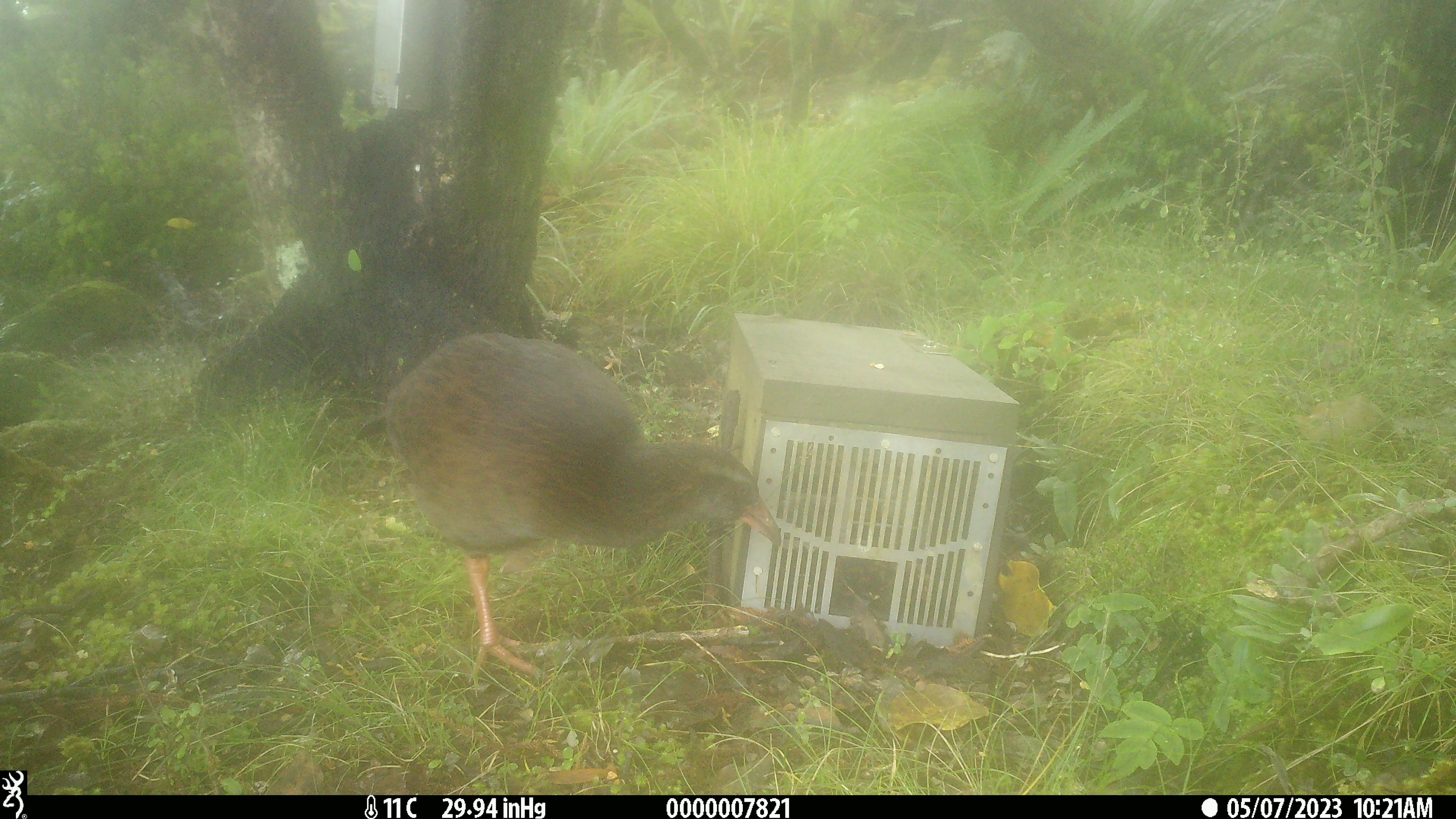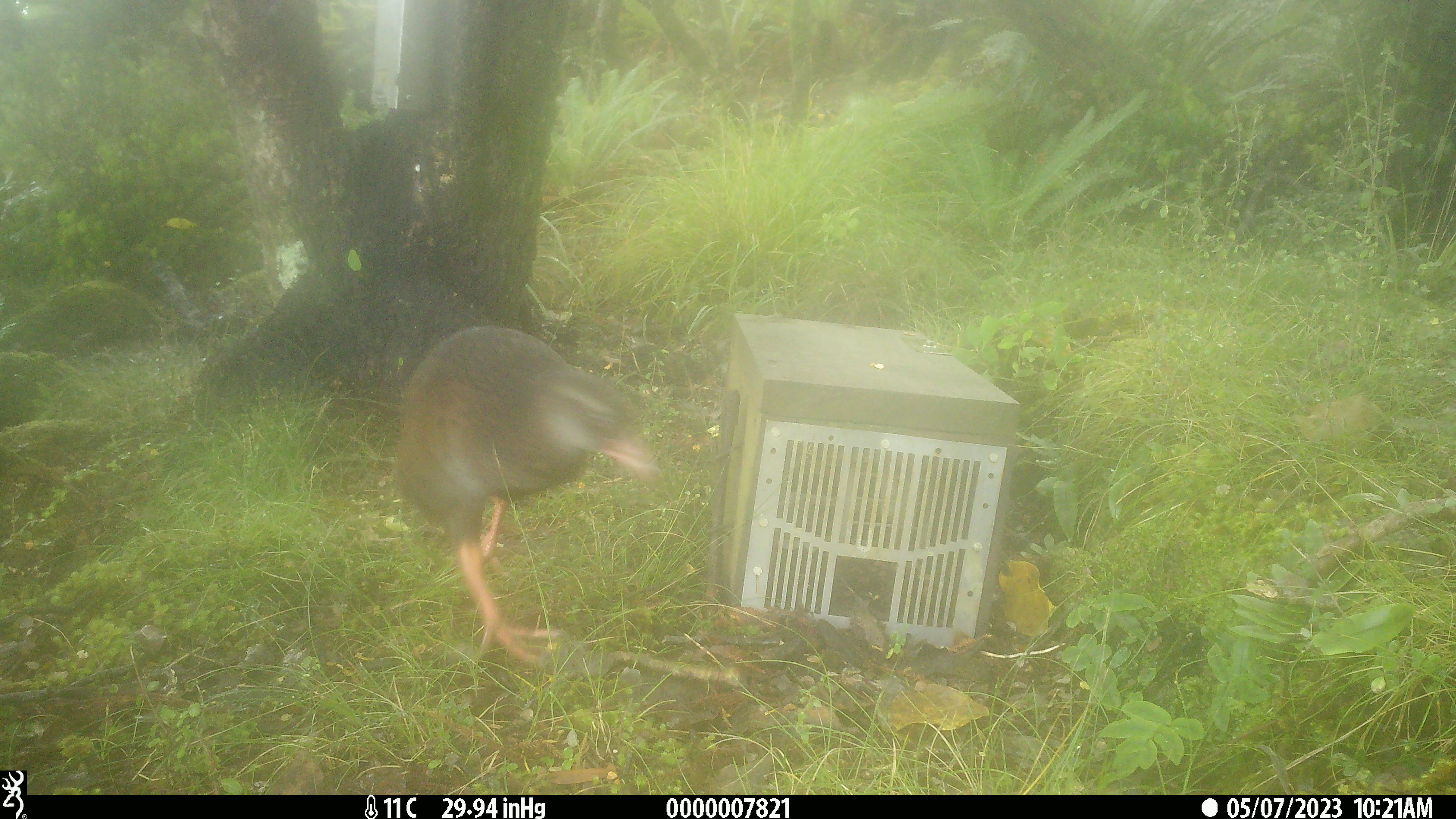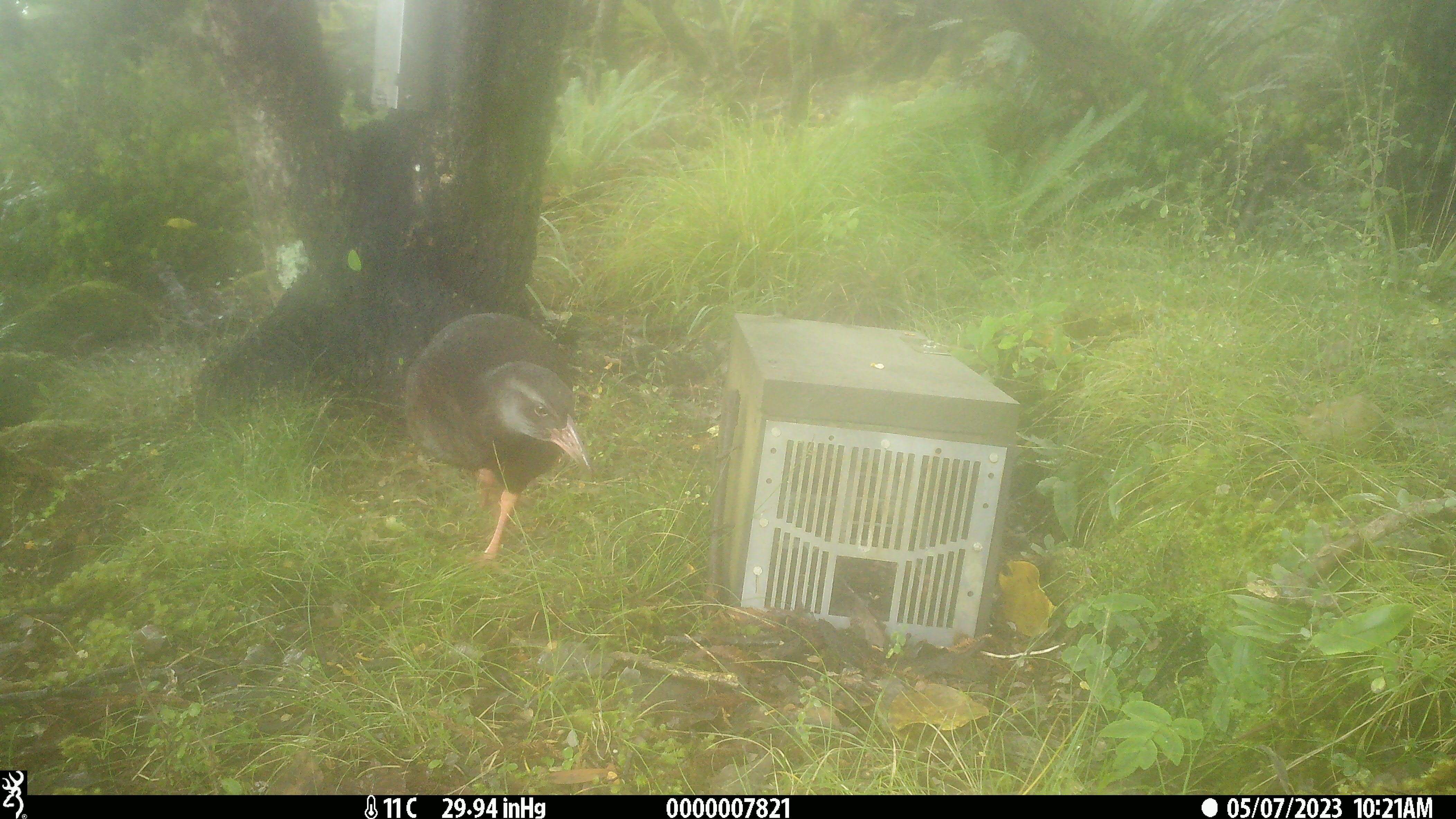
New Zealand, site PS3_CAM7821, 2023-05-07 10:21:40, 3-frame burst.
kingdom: Animalia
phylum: Chordata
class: Aves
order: Gruiformes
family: Rallidae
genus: Gallirallus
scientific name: Gallirallus australis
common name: weka